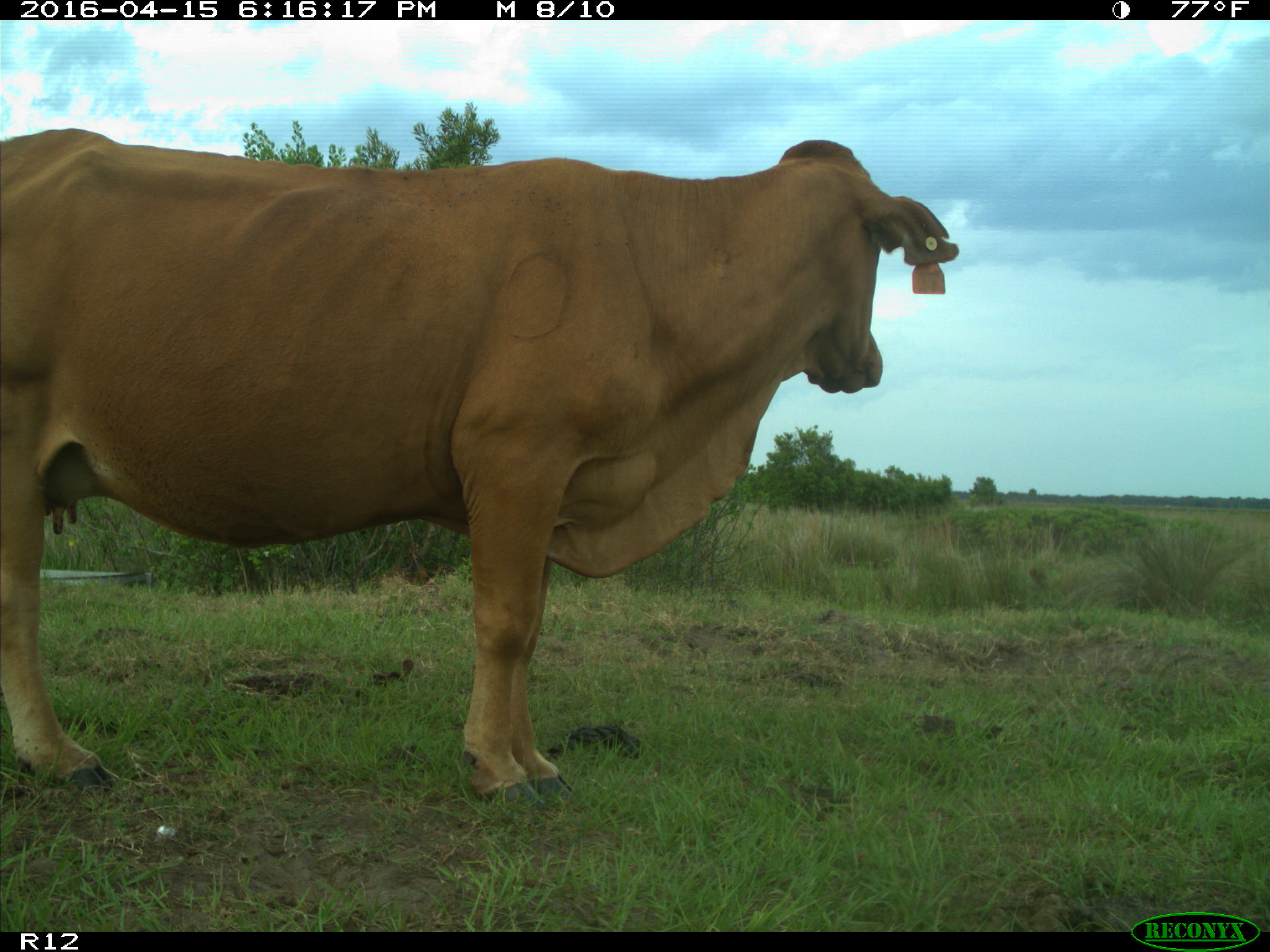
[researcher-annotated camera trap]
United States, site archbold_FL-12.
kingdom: Animalia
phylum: Chordata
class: Mammalia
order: Artiodactyla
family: Bovidae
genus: Bos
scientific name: Bos taurus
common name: domestic cow